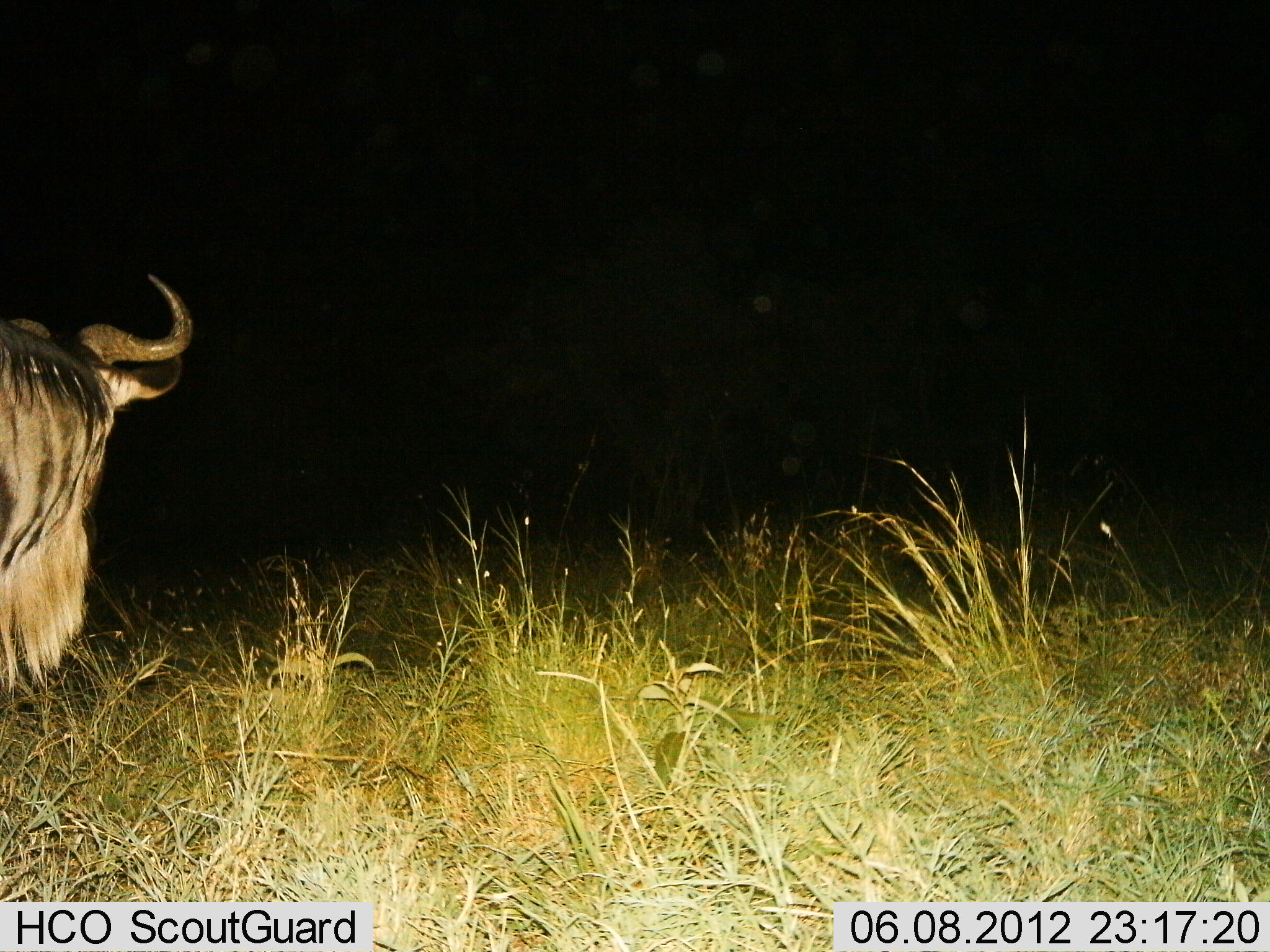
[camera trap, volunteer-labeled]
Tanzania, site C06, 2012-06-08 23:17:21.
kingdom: Animalia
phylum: Chordata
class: Mammalia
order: Artiodactyla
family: Bovidae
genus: Connochaetes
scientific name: Connochaetes taurinus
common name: blue wildebeest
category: wildebeest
Wildebeest (blue wildebeest) (Connochaetes taurinus), count 1. Behavior (volunteer vote fractions): standing 80%, resting 0%, moving 20%, interacting 0%. Young present (vote fraction): 0%. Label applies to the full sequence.